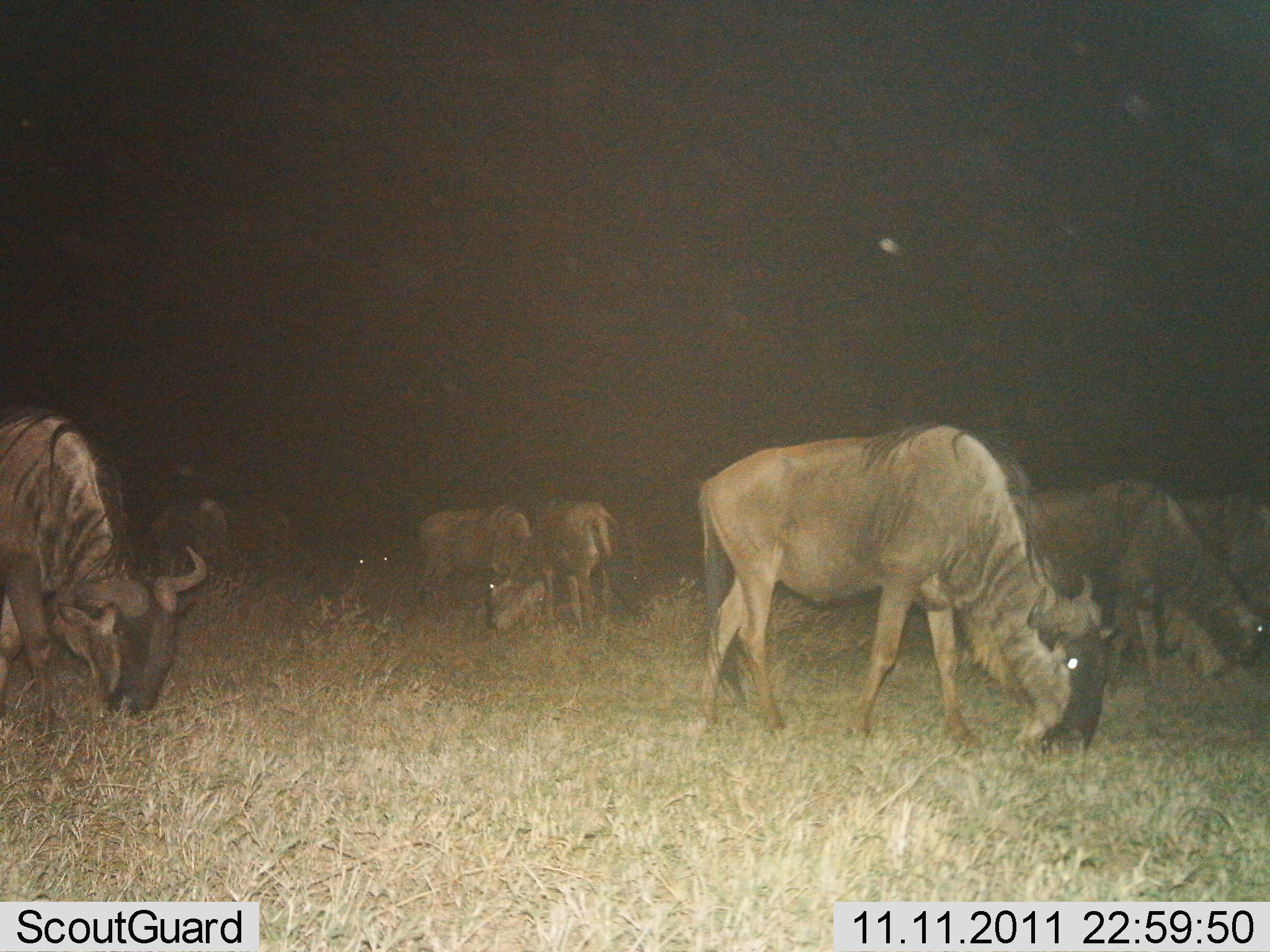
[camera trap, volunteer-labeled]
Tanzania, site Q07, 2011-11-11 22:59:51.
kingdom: Animalia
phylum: Chordata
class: Mammalia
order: Artiodactyla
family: Bovidae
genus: Connochaetes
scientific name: Connochaetes taurinus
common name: blue wildebeest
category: wildebeest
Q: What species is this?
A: Wildebeest (blue wildebeest) (Connochaetes taurinus).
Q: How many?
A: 7.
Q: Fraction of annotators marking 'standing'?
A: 31%.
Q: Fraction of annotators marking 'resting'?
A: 0%.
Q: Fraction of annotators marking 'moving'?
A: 15%.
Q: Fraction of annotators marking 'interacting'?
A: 0%.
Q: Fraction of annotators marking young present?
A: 0%.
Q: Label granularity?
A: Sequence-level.